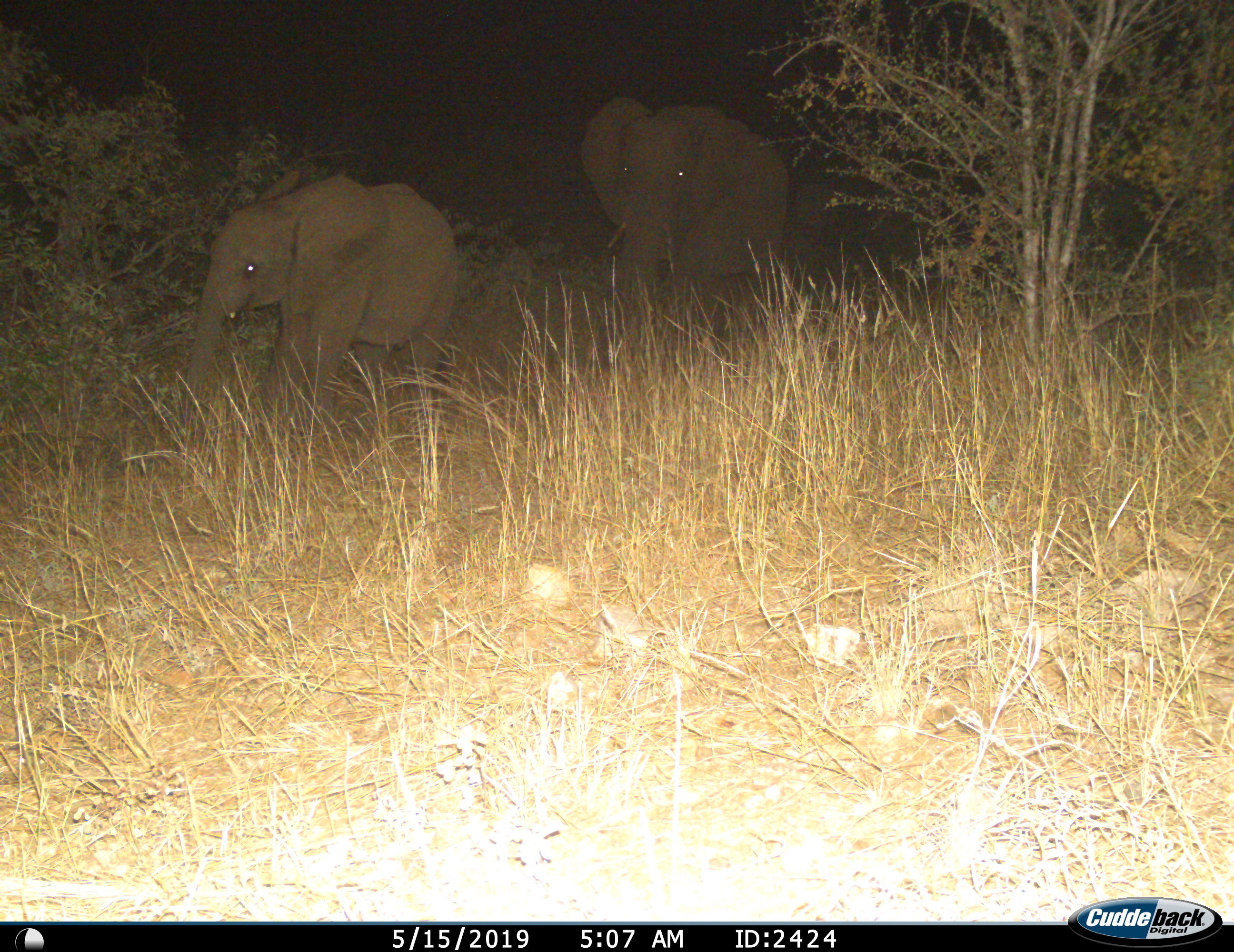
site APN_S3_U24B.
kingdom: Animalia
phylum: Chordata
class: Mammalia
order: Proboscidea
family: Elephantidae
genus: Loxodonta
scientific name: Loxodonta africana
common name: african bush elephant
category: elephant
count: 2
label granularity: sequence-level